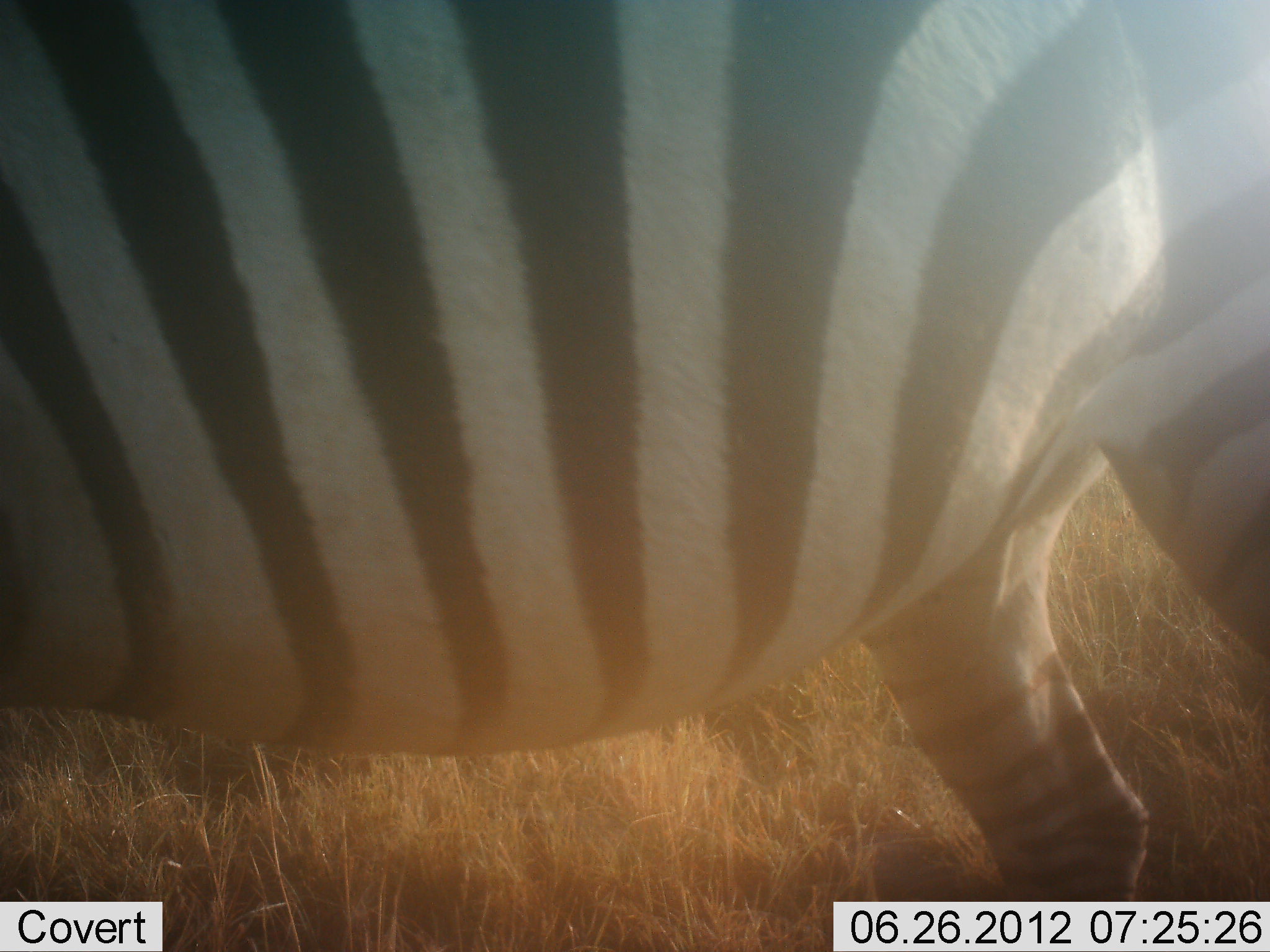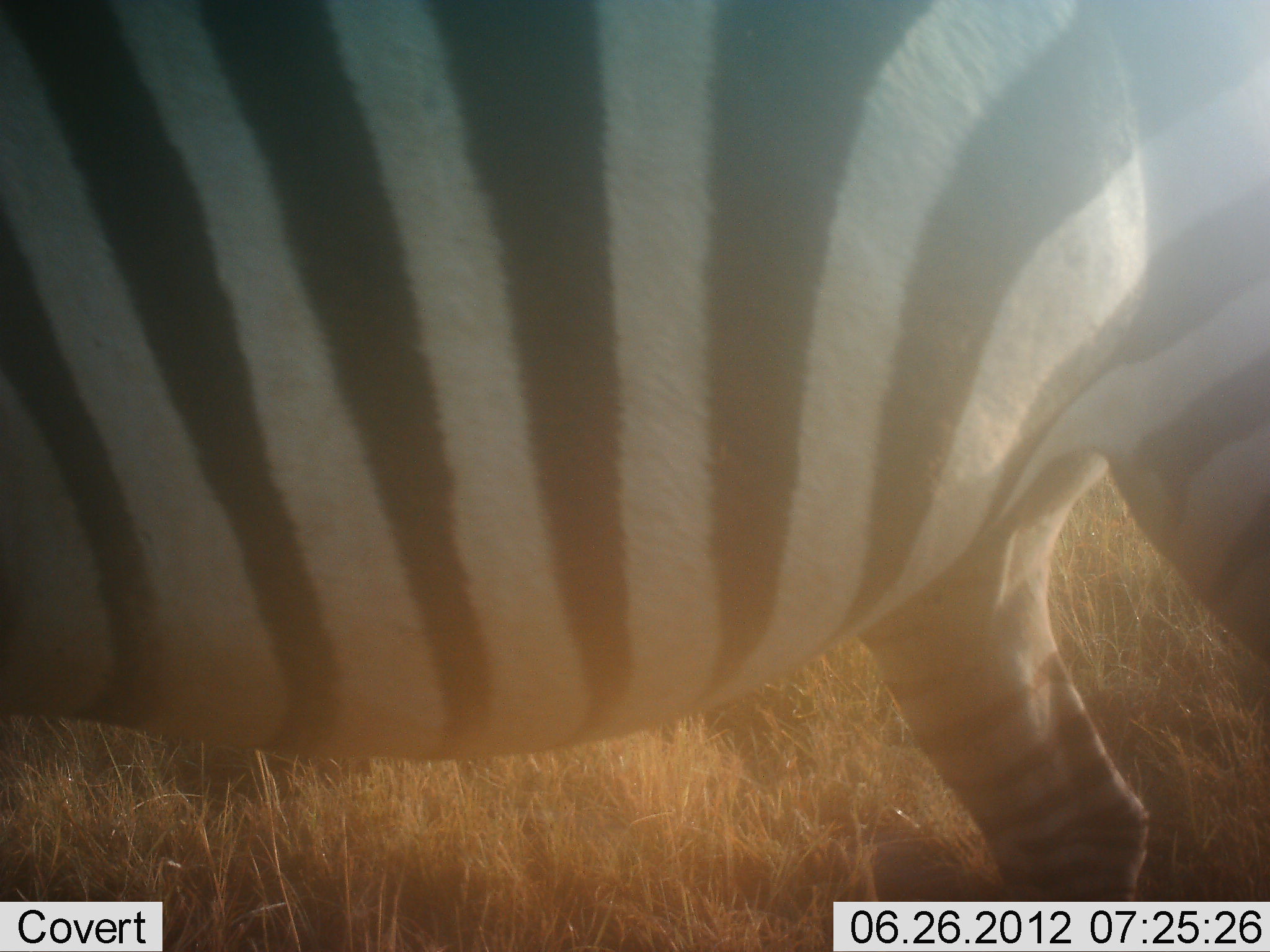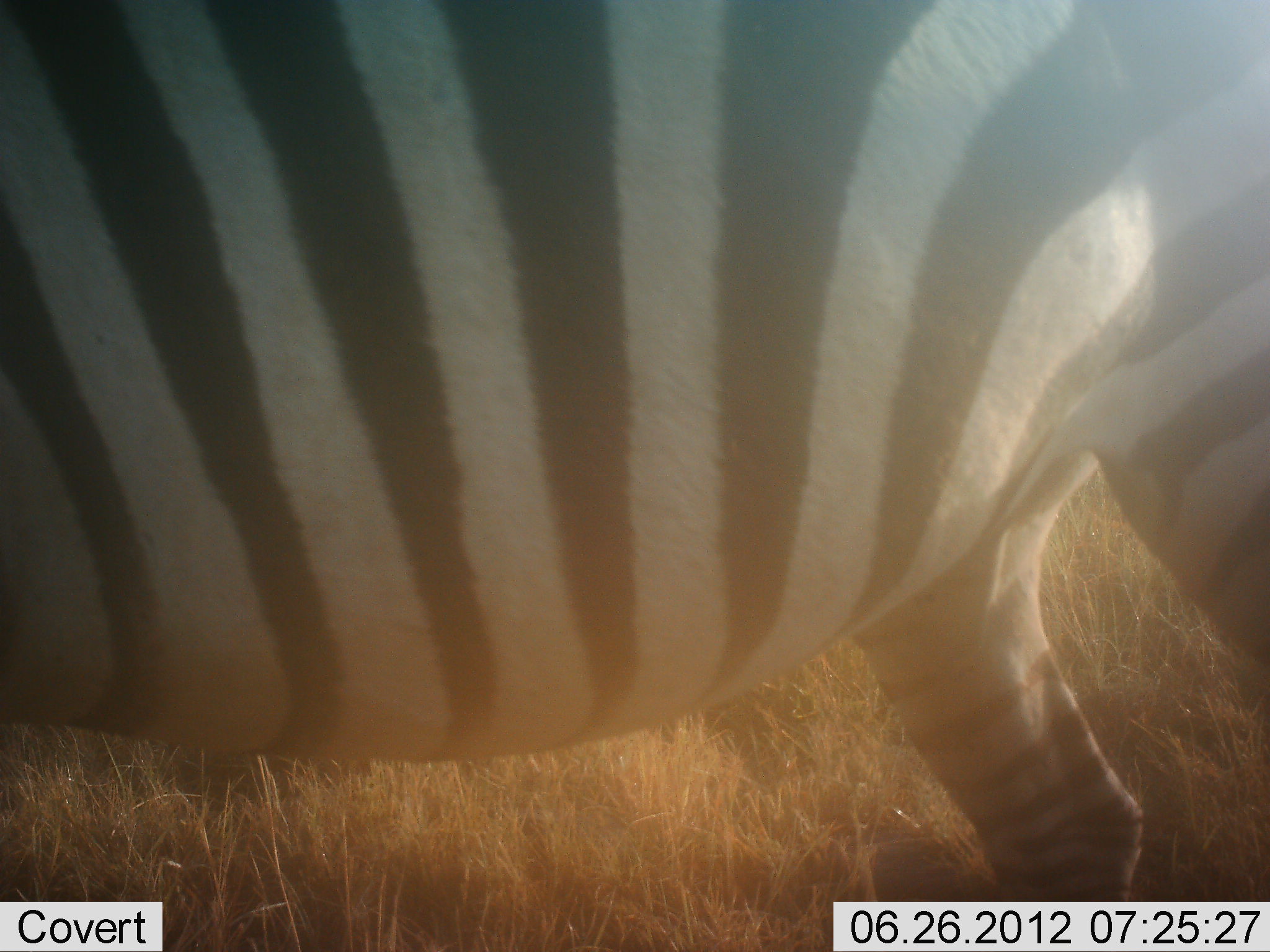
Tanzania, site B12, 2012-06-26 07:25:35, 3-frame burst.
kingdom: Animalia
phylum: Chordata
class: Mammalia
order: Perissodactyla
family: Equidae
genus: Equus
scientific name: Equus quagga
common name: plains zebra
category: zebra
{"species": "zebra (plains zebra) (Equus quagga)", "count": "1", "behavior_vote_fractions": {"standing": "80%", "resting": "0%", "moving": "20%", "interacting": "0%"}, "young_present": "0%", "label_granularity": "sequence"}